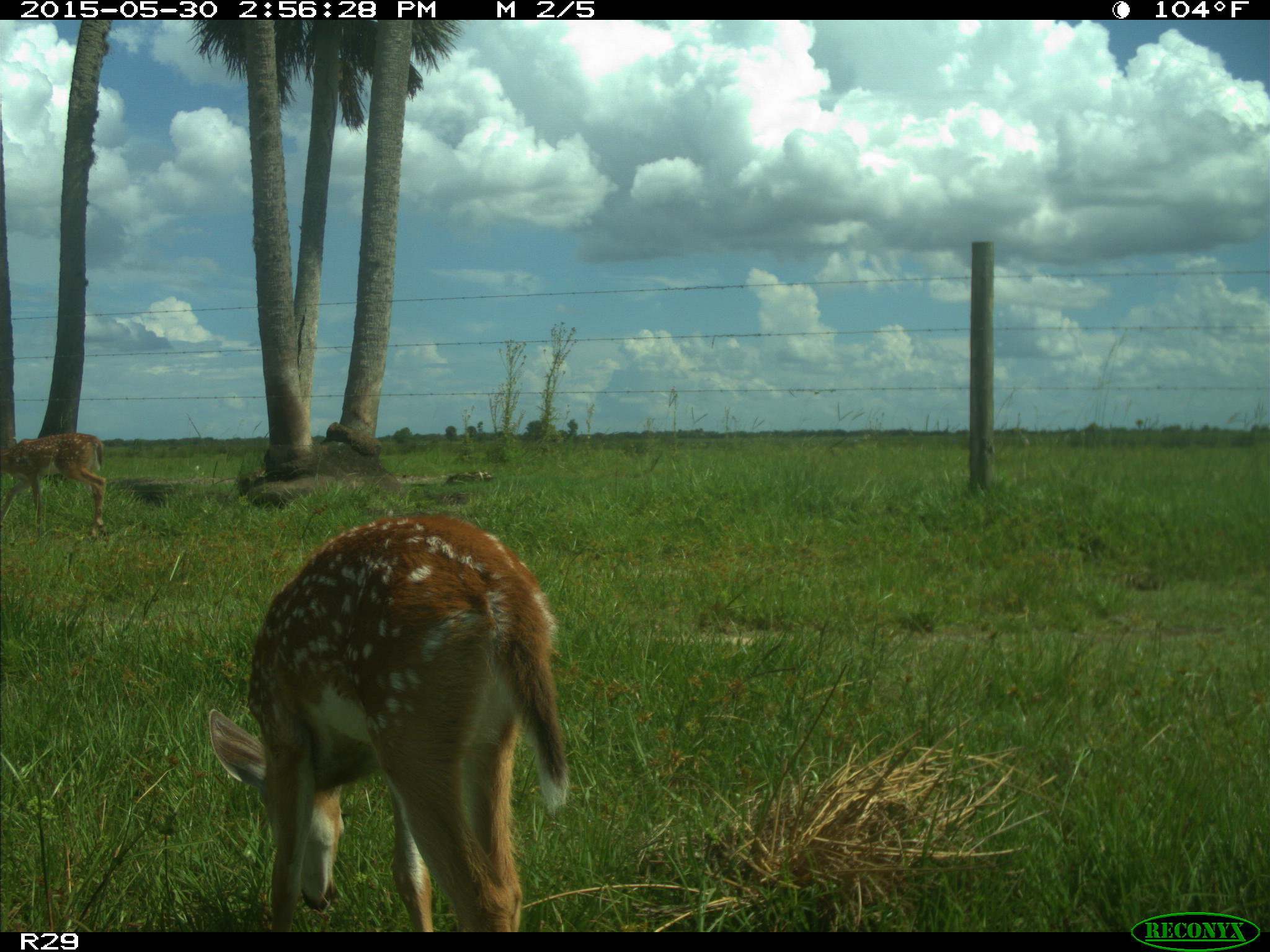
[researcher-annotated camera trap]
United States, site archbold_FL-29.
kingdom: Animalia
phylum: Chordata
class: Mammalia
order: Artiodactyla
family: Cervidae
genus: Odocoileus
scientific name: Odocoileus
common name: deer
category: unidentified deer